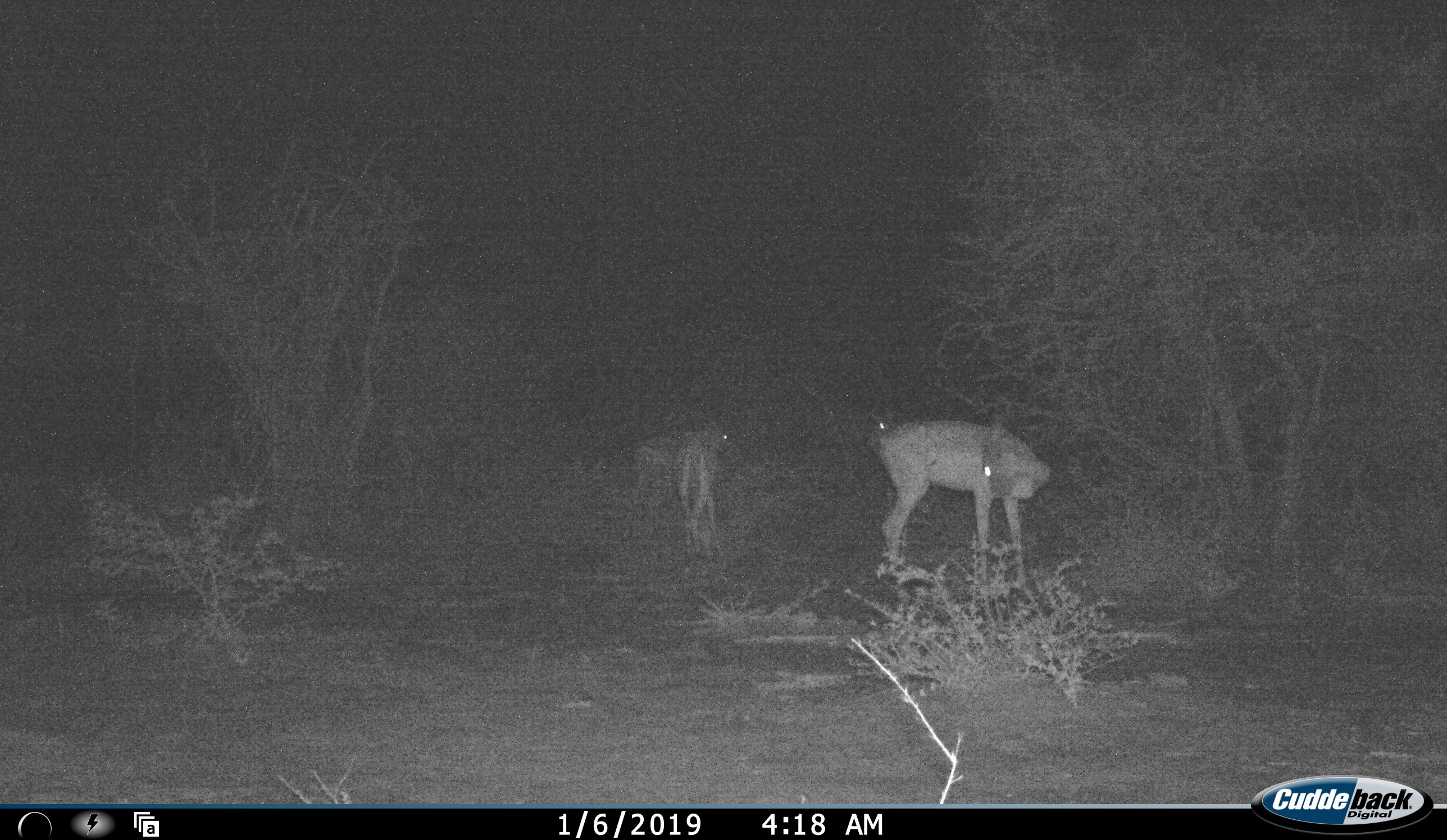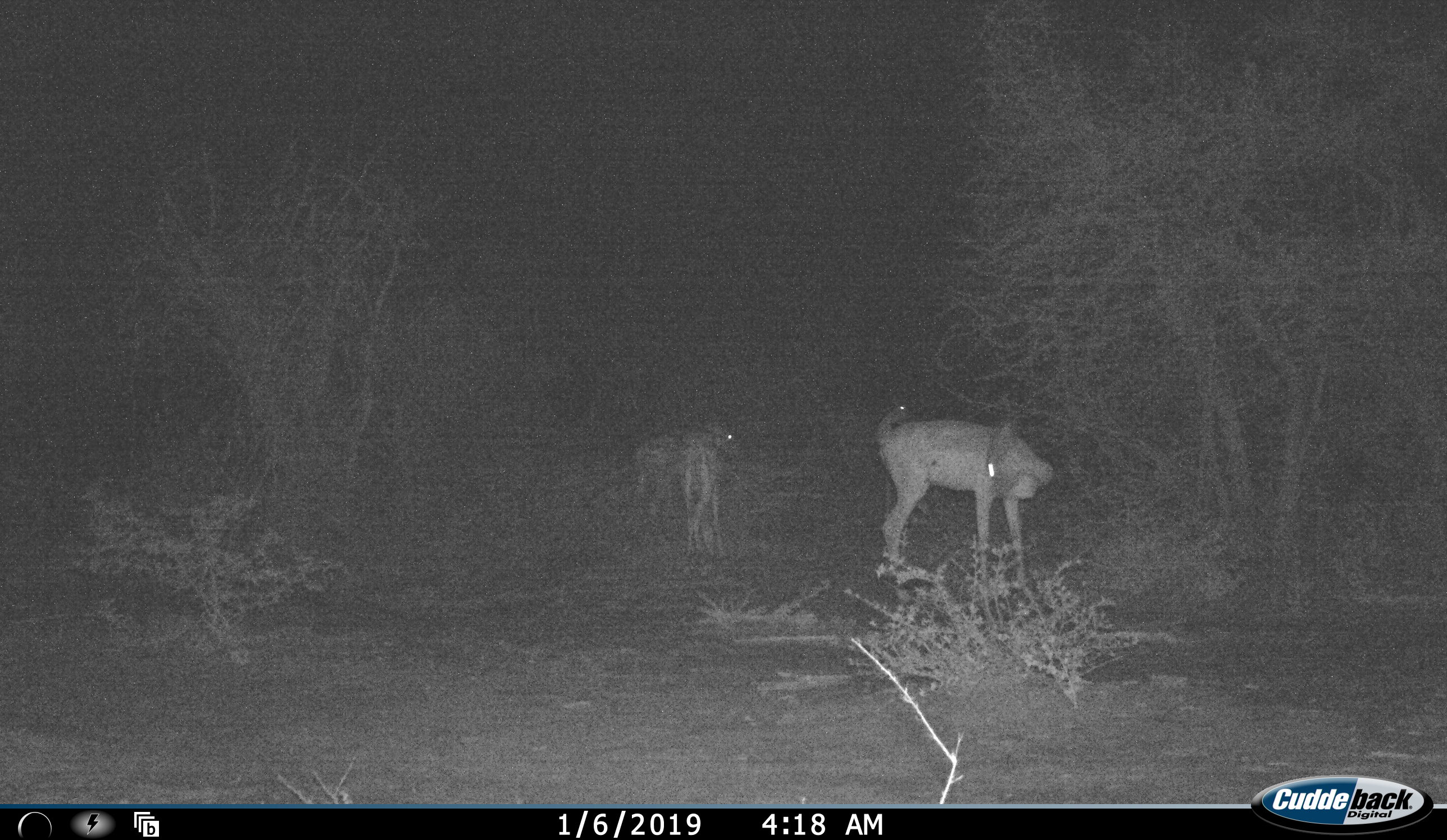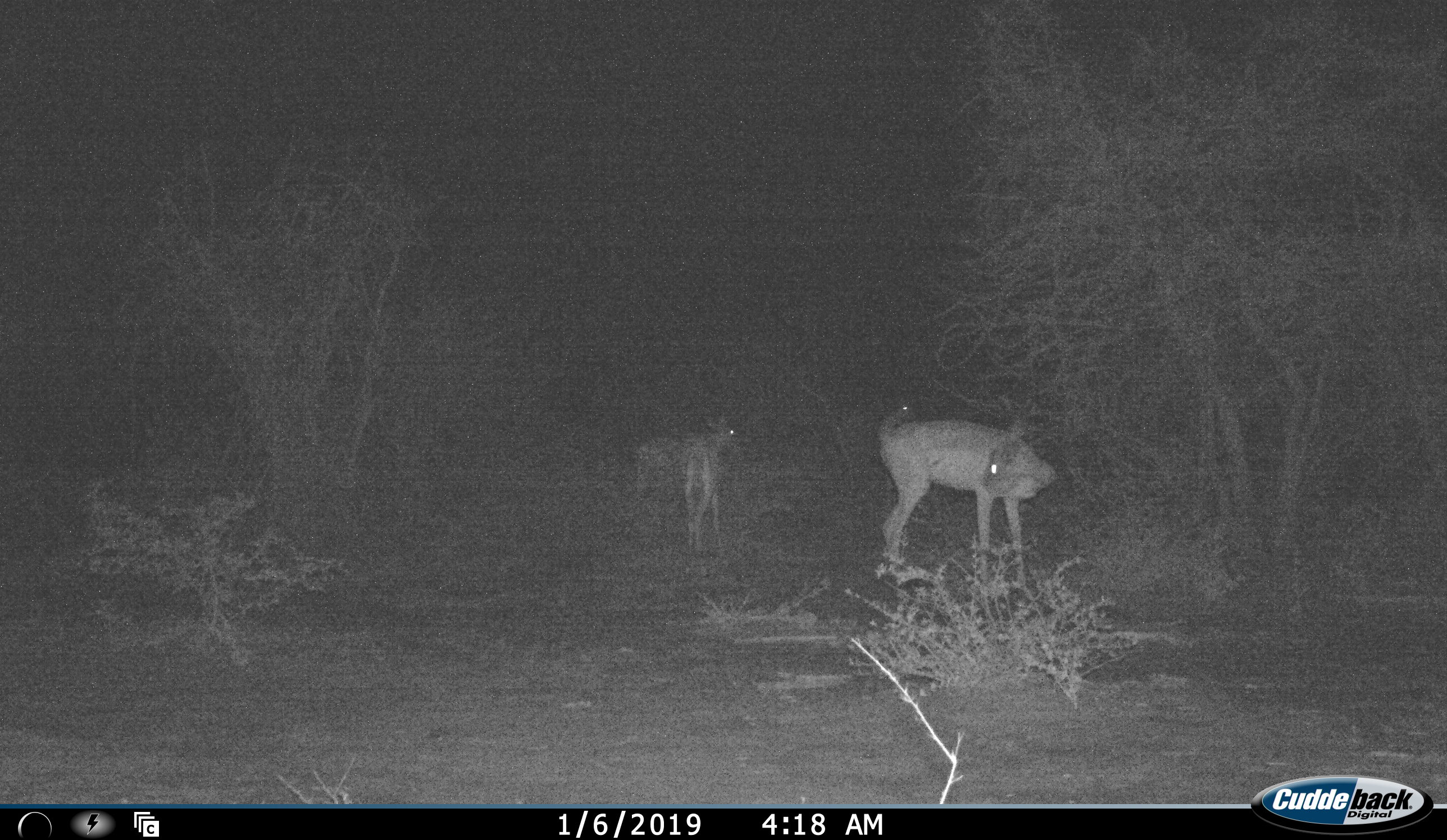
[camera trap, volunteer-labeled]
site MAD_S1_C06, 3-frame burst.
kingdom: Animalia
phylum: Chordata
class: Mammalia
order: Artiodactyla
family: Bovidae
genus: Aepyceros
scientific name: Aepyceros melampus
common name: impala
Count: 4.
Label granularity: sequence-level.